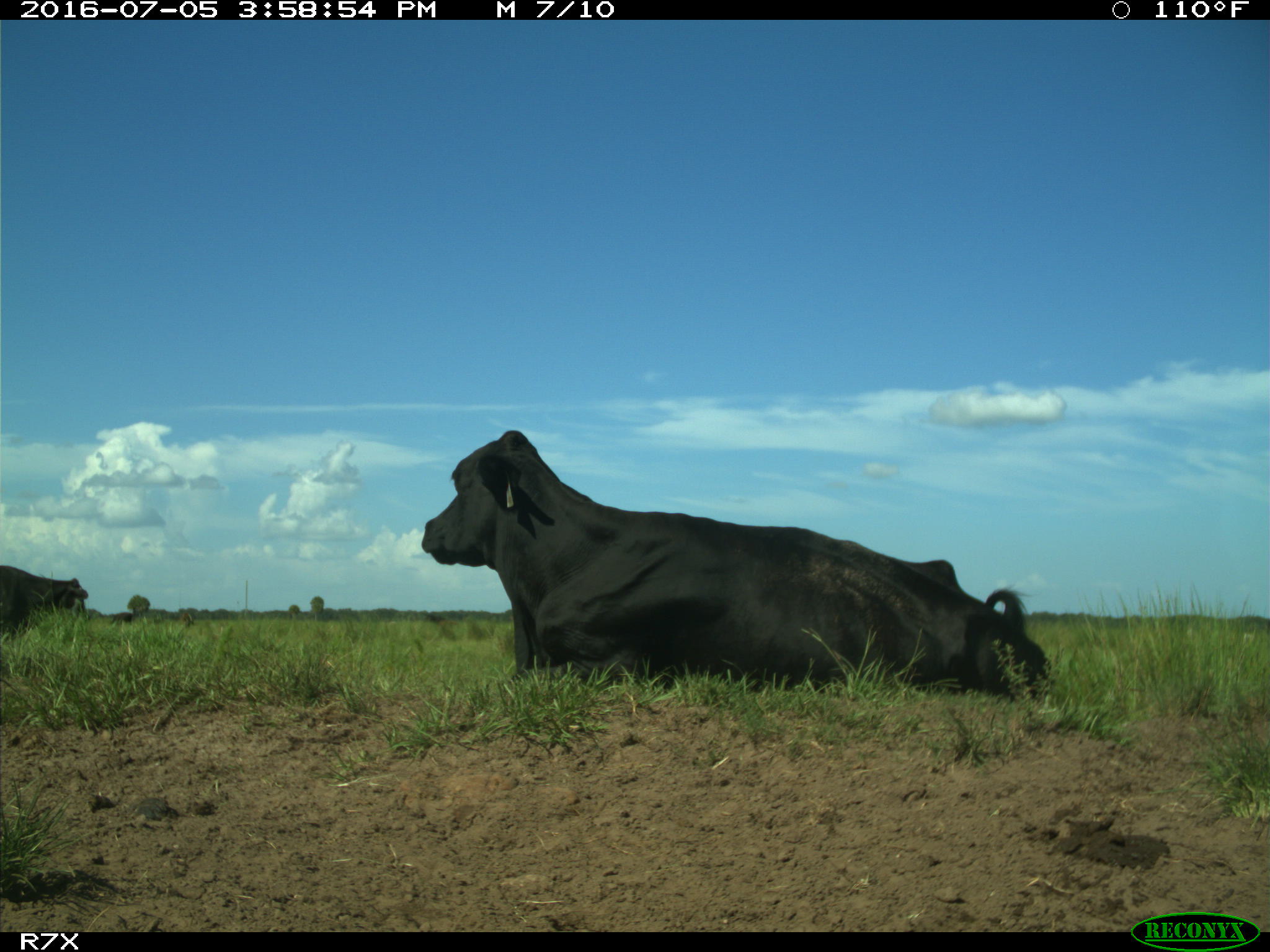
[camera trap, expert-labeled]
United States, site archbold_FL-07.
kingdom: Animalia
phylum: Chordata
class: Mammalia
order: Artiodactyla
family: Bovidae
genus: Bos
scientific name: Bos taurus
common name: domestic cow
Bos taurus (domestic cow).